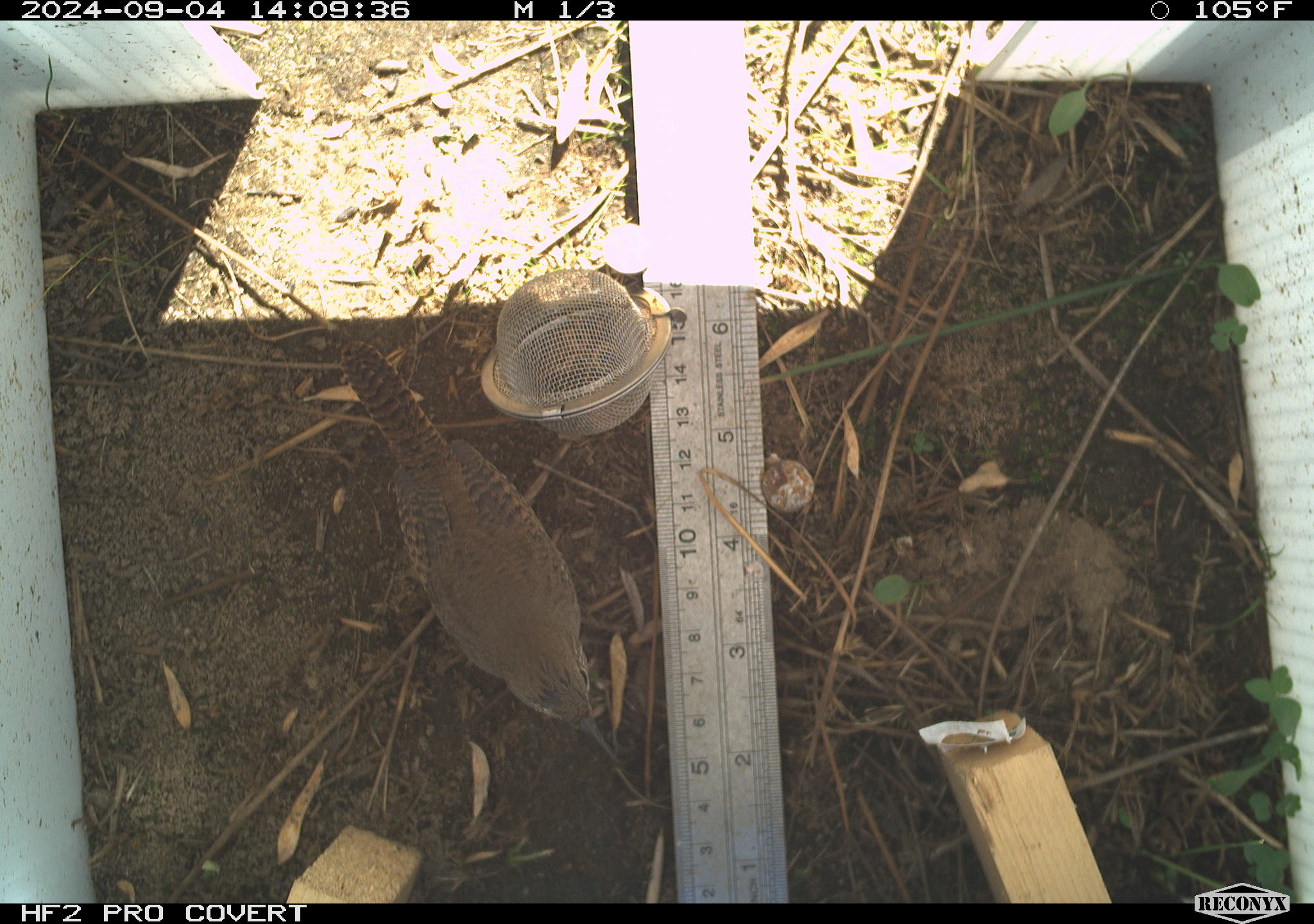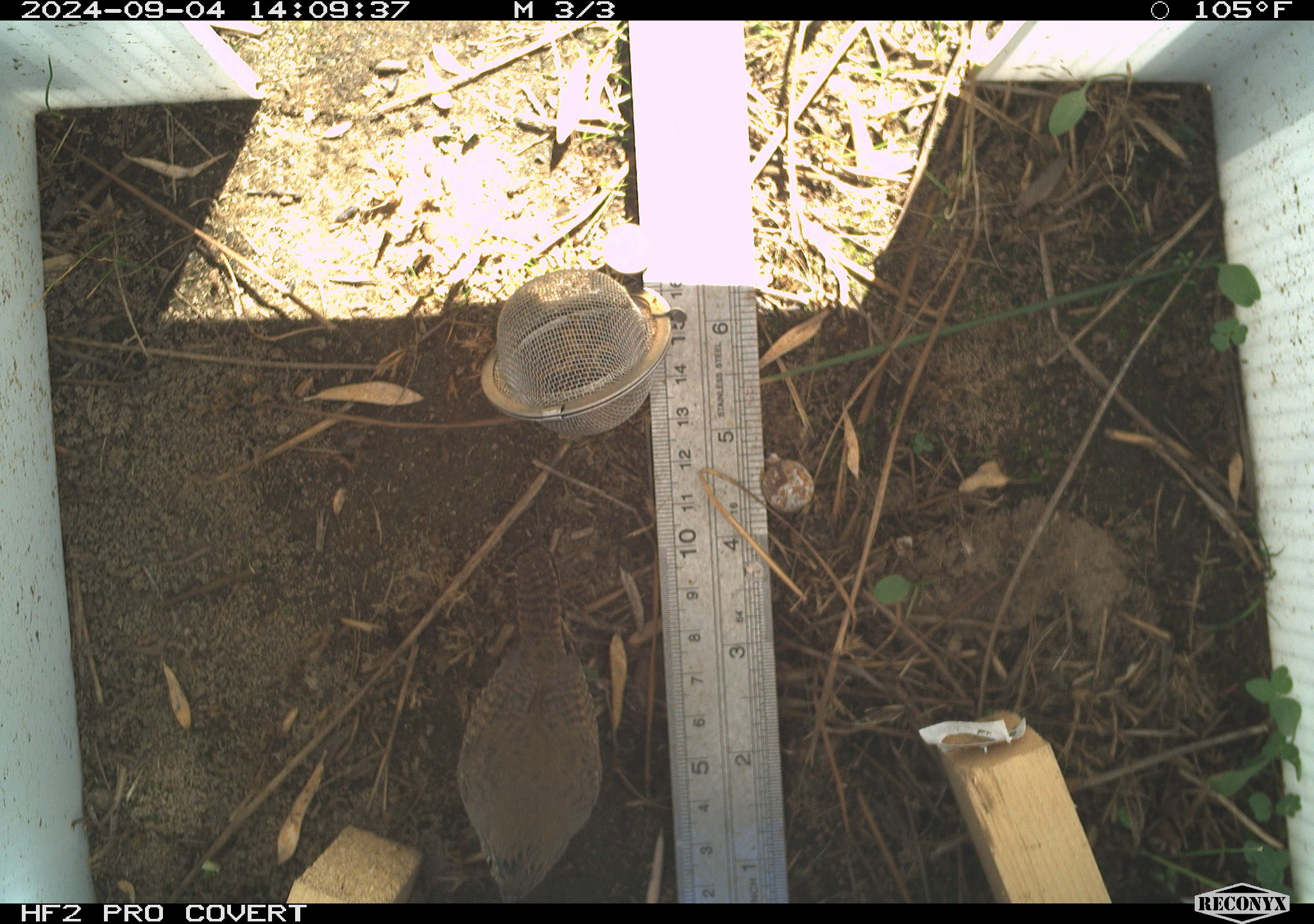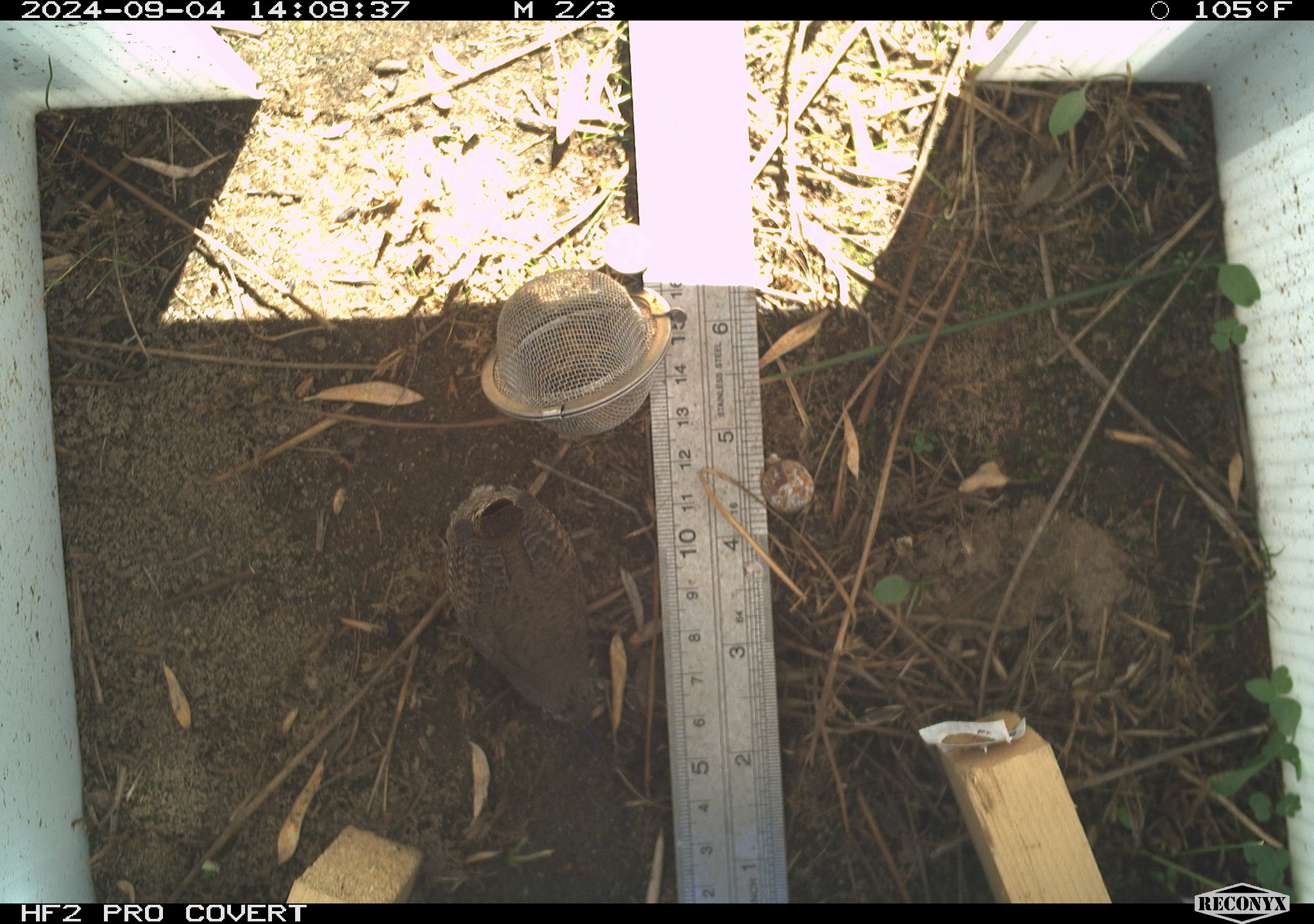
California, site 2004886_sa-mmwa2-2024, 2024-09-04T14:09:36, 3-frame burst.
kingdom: Animalia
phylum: Chordata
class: Aves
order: Passeriformes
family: Troglodytidae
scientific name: Troglodytidae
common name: wren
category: troglodytidae family